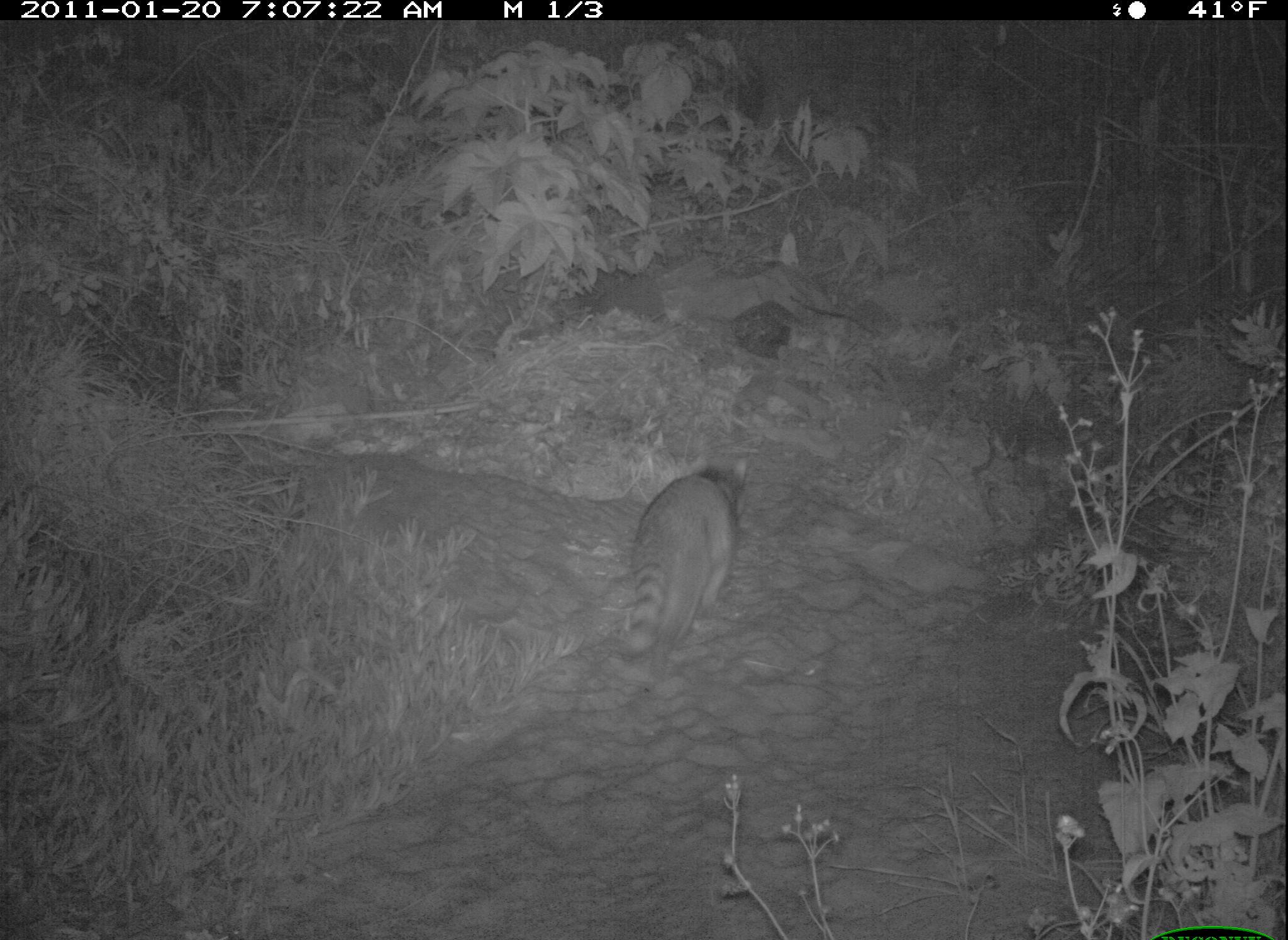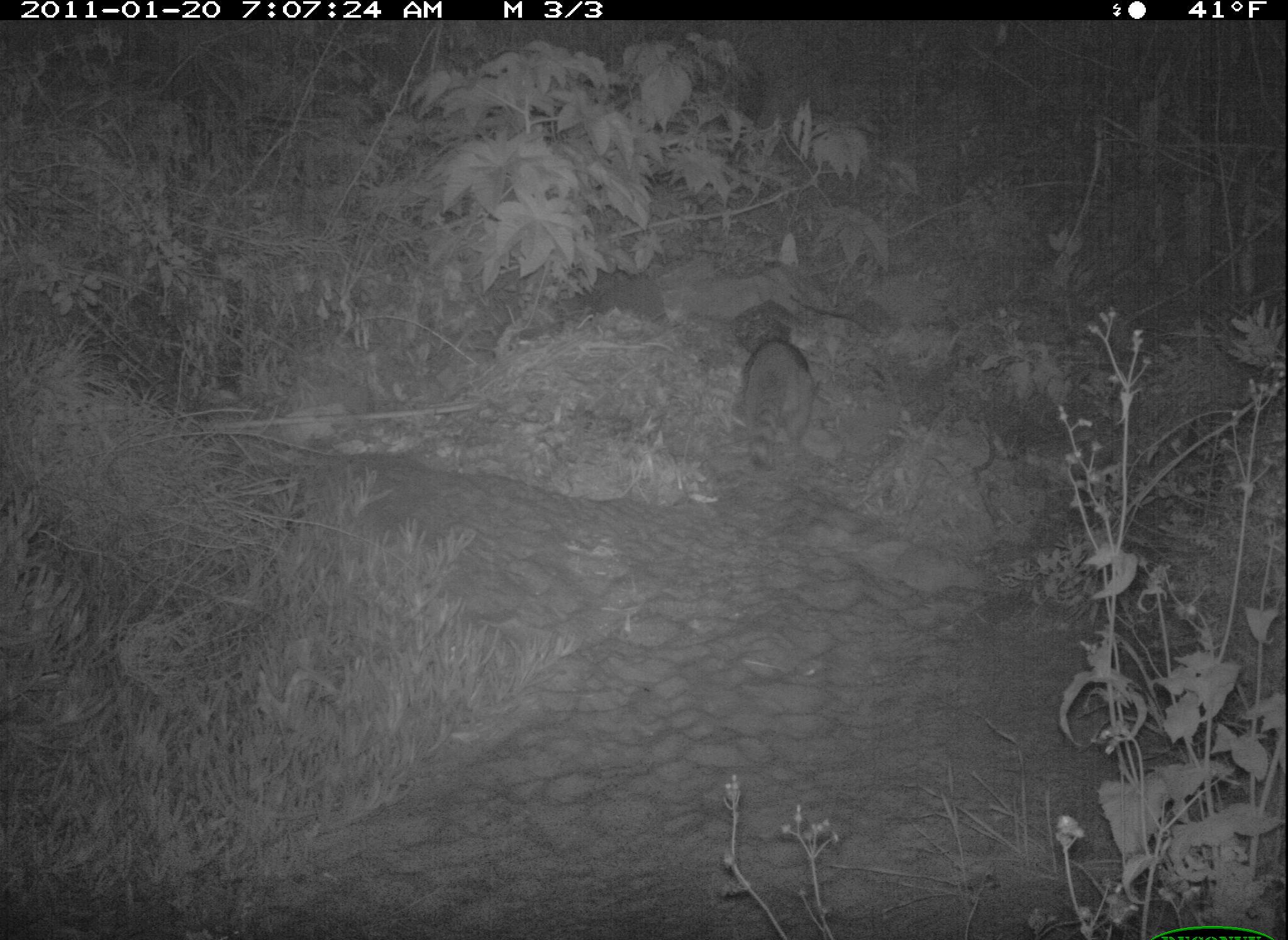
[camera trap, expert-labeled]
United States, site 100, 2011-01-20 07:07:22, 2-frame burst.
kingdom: Animalia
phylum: Chordata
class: Mammalia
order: Carnivora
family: Procyonidae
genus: Procyon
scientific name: Procyon lotor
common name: raccoon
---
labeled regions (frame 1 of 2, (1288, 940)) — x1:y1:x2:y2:
raccoon: 597:449:765:688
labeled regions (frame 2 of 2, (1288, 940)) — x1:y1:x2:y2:
raccoon: 736:321:839:483